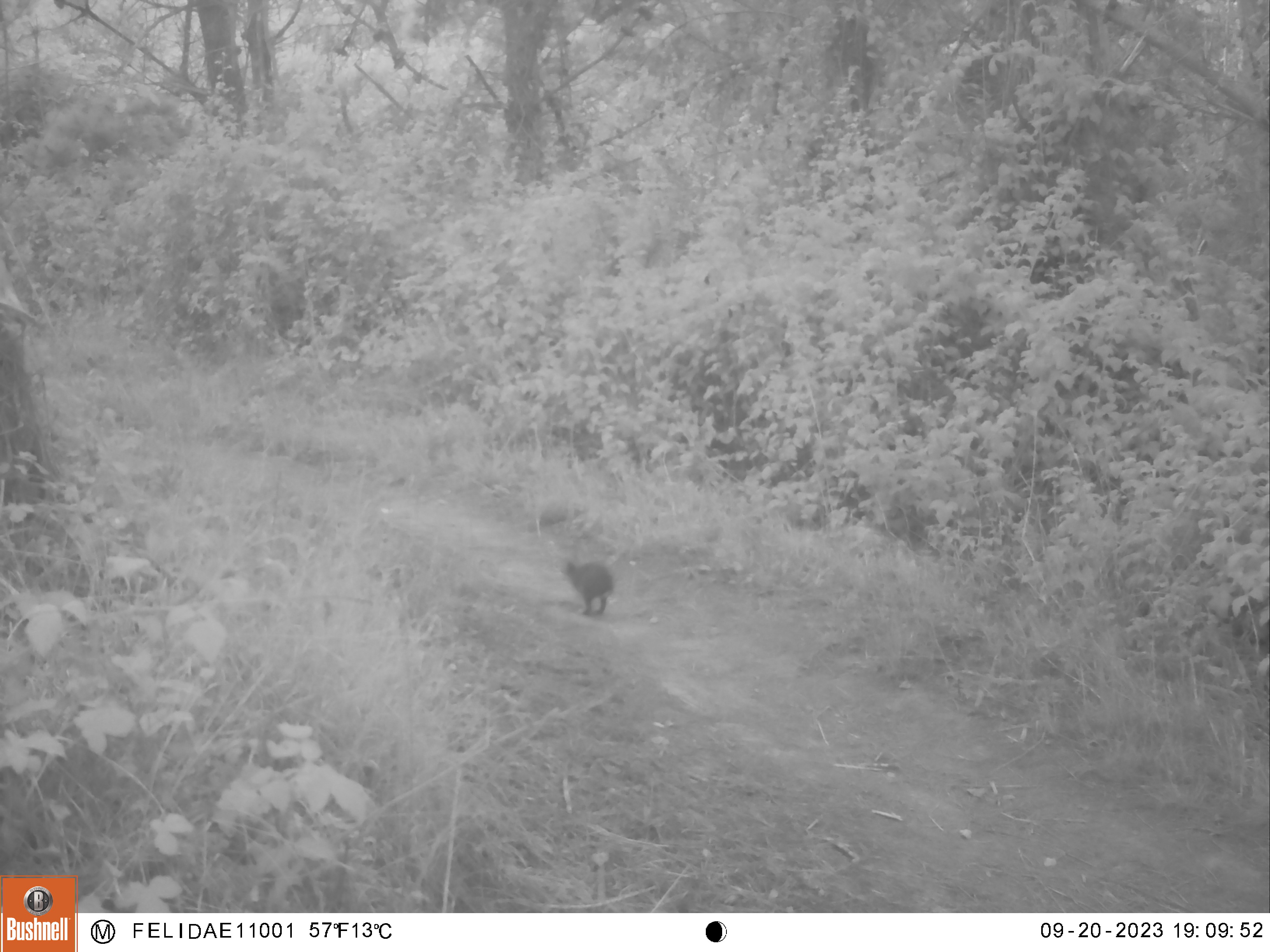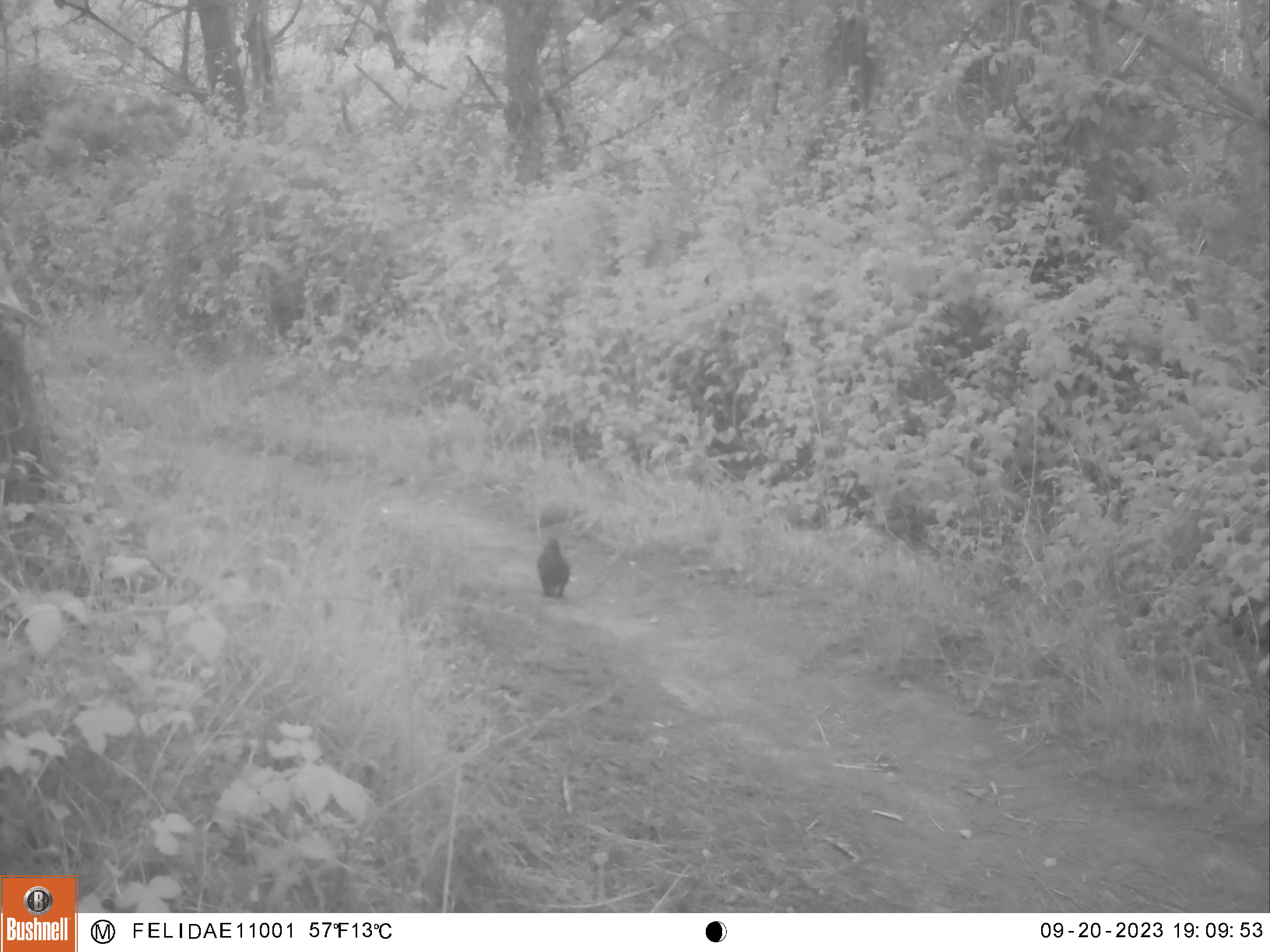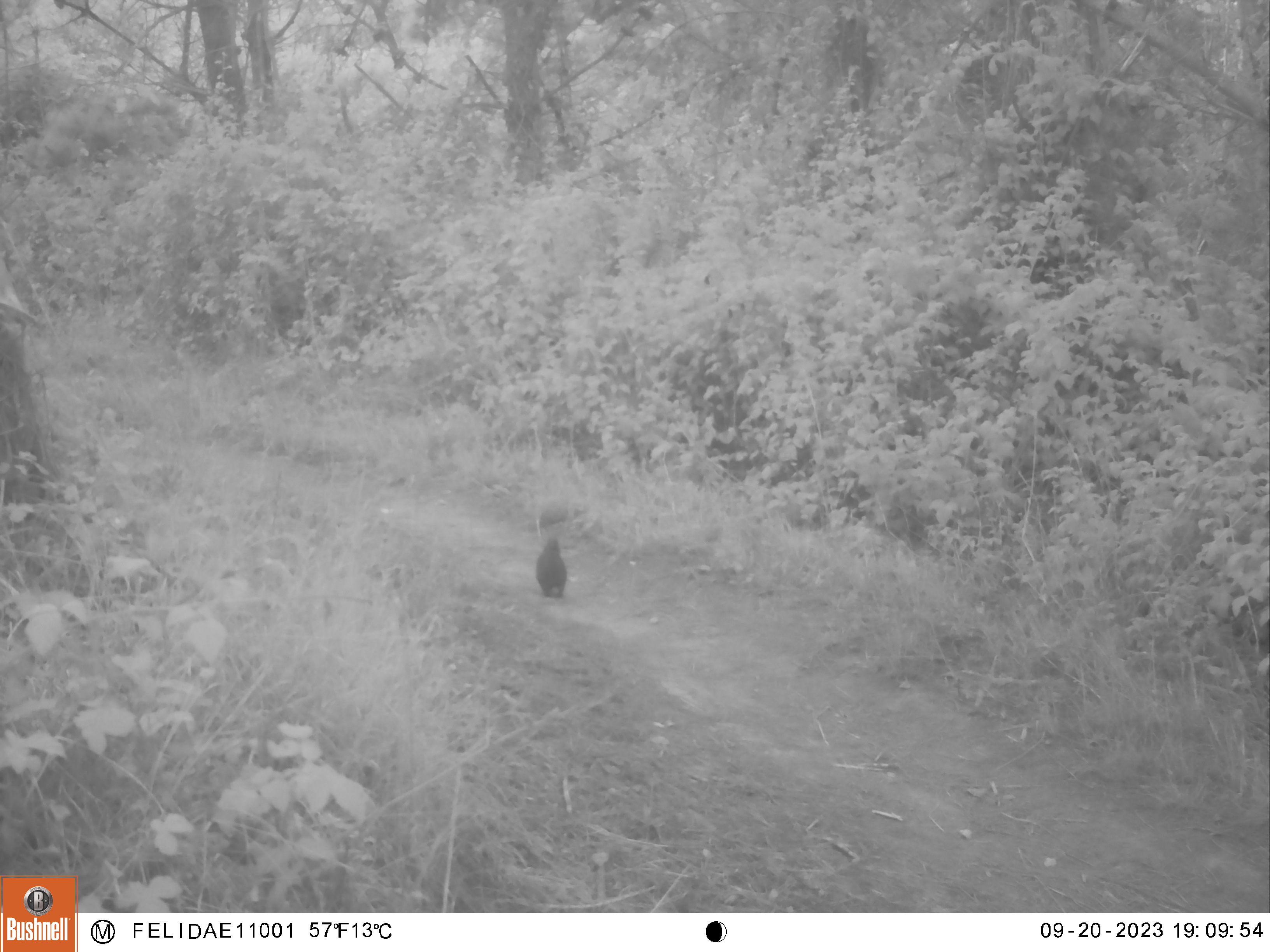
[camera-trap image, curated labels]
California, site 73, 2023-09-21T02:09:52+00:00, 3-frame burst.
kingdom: Animalia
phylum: Chordata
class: Mammalia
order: Lagomorpha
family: Leporidae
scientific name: Leporidae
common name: rabbit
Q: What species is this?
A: Rabbit (Leporidae).